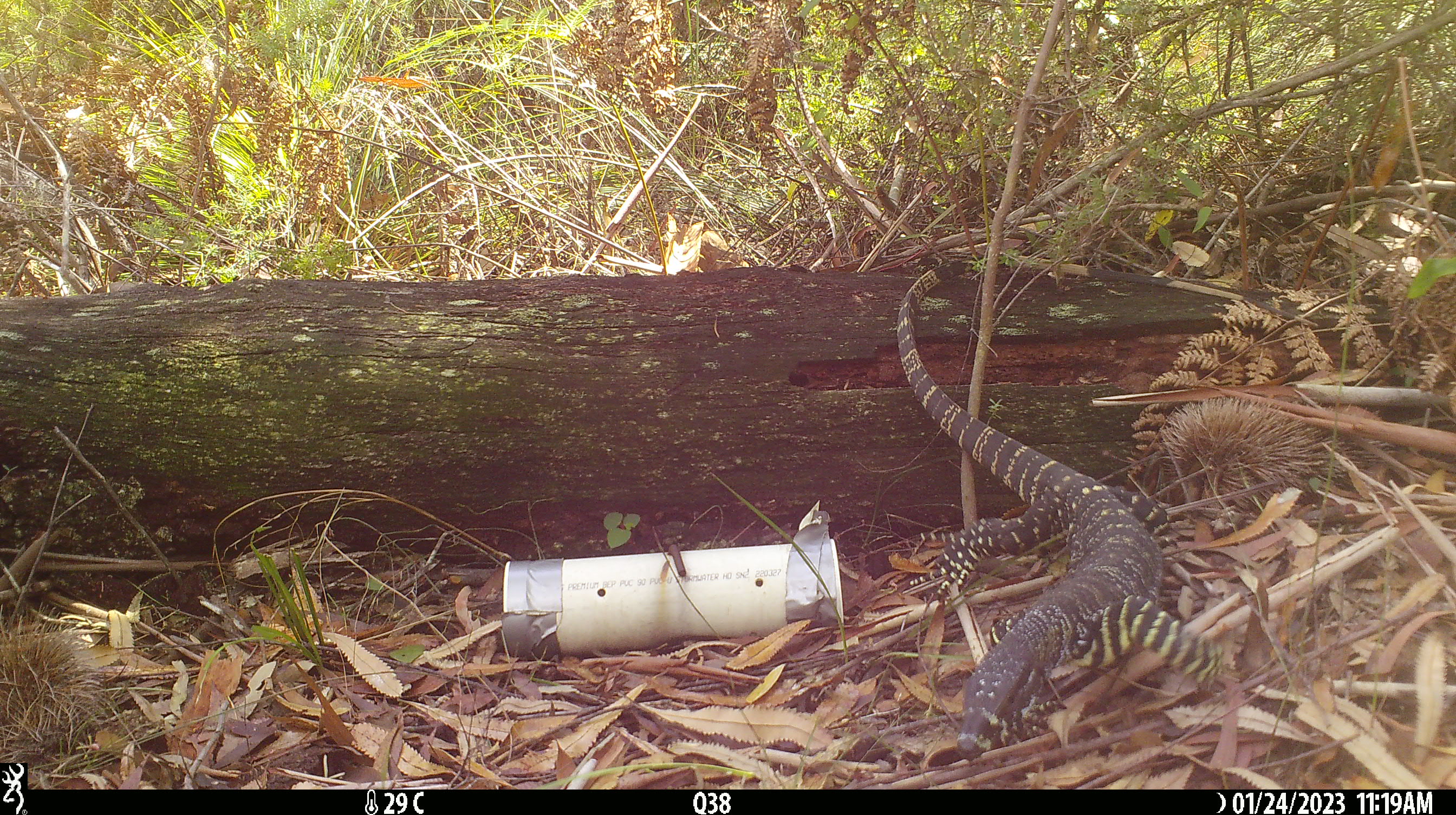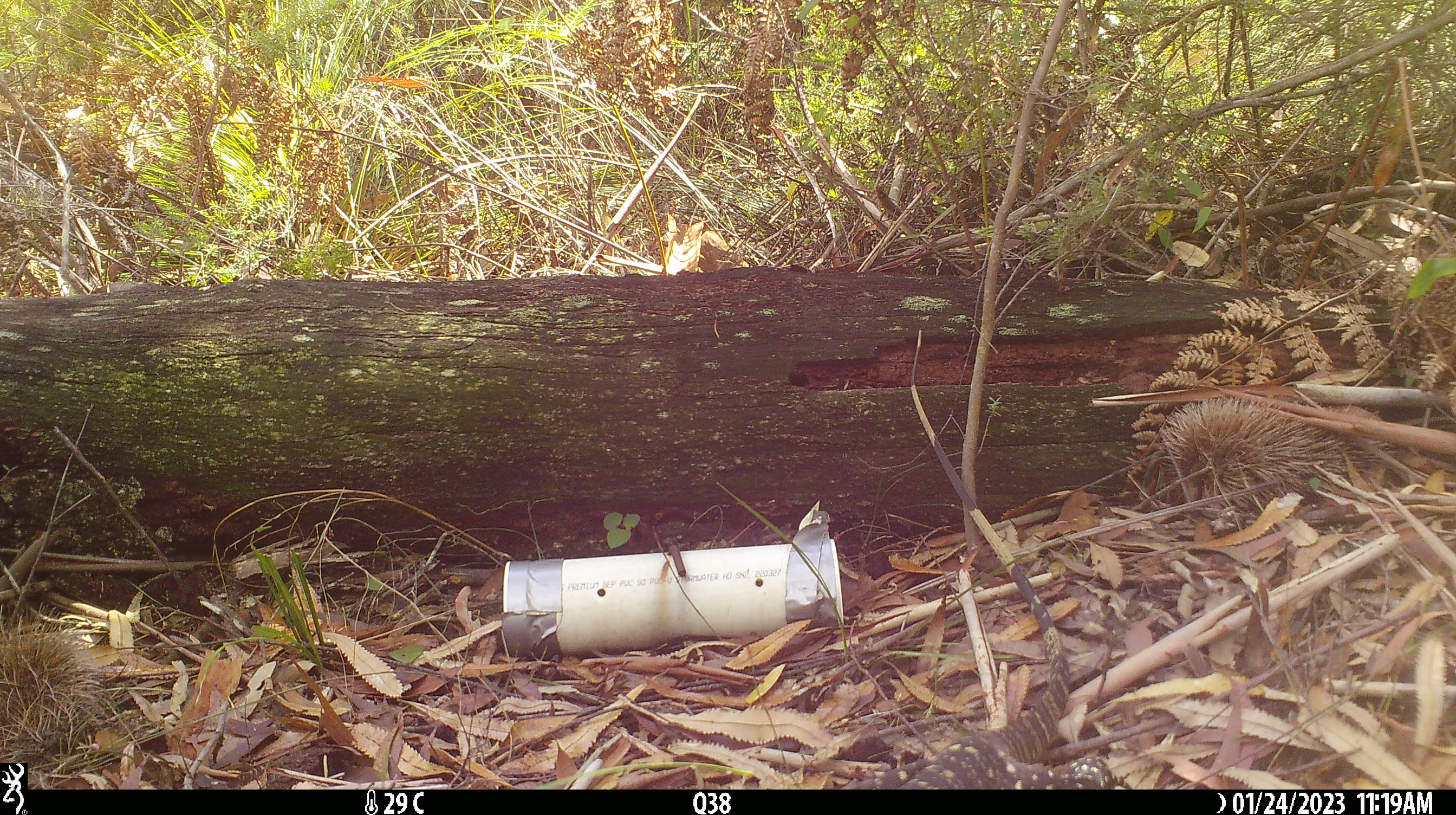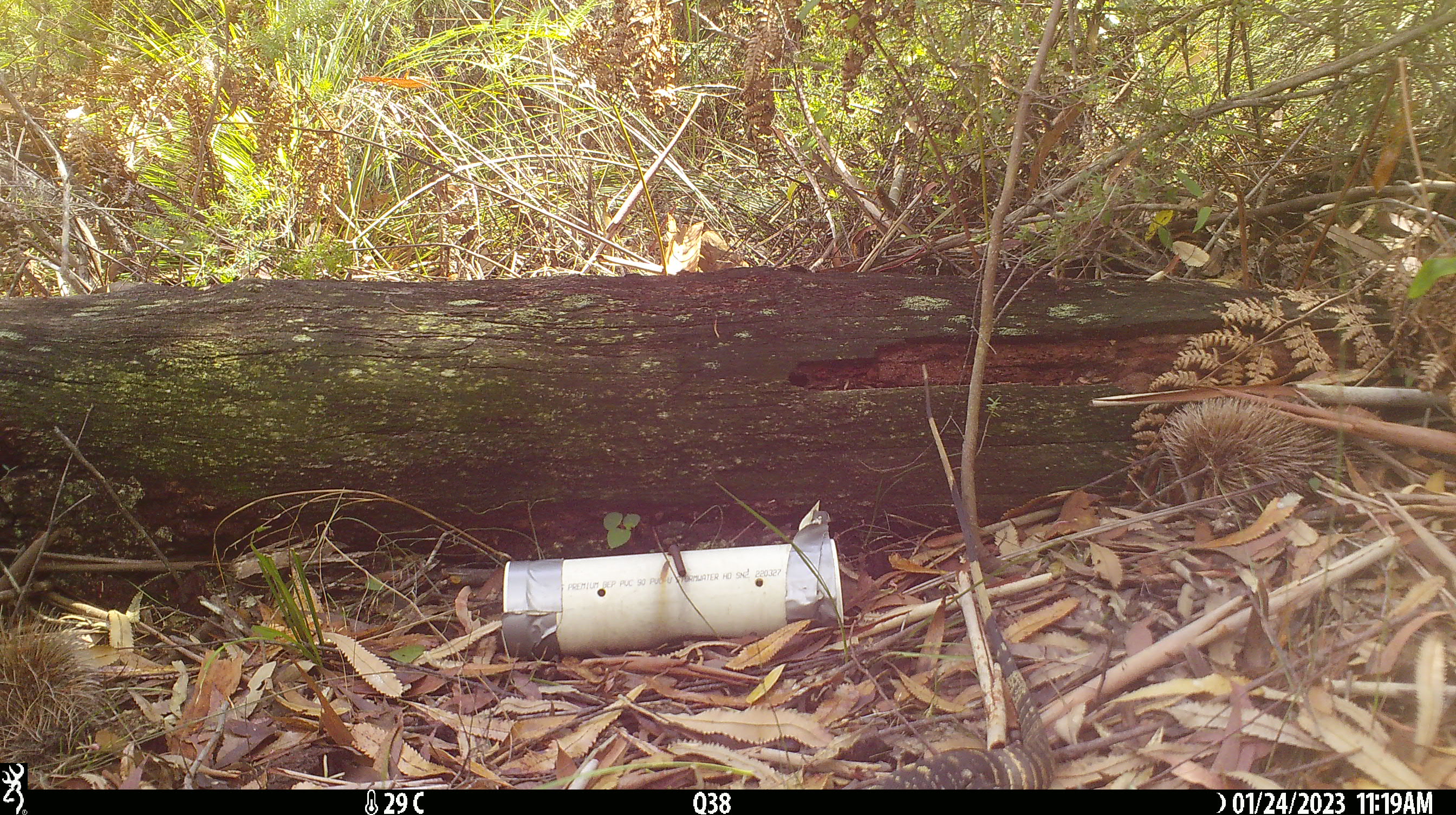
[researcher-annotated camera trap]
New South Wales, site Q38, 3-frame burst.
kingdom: Animalia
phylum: Chordata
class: Reptilia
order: Squamata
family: Varanidae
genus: Varanus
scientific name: Varanus varius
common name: lace monitor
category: goanna